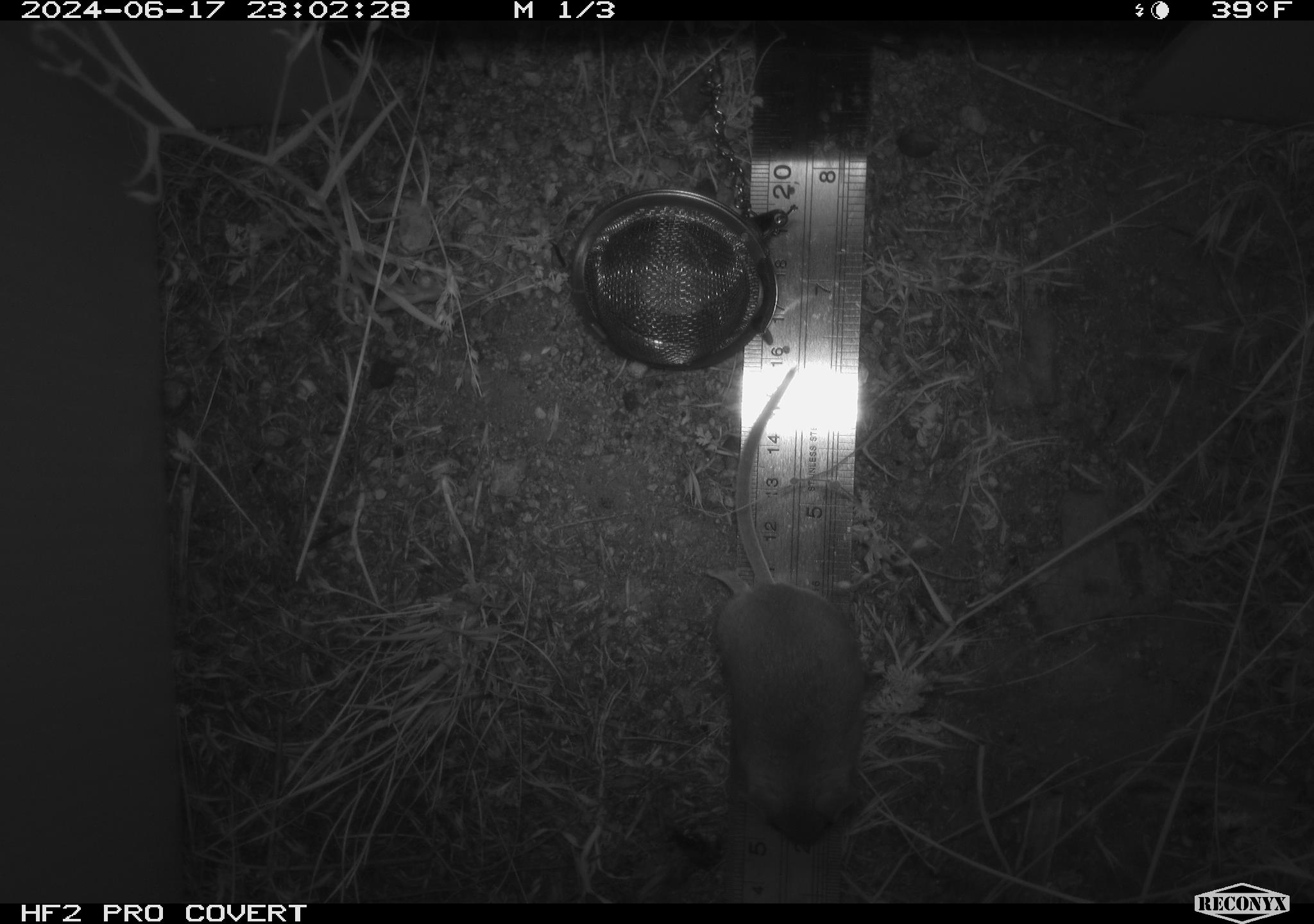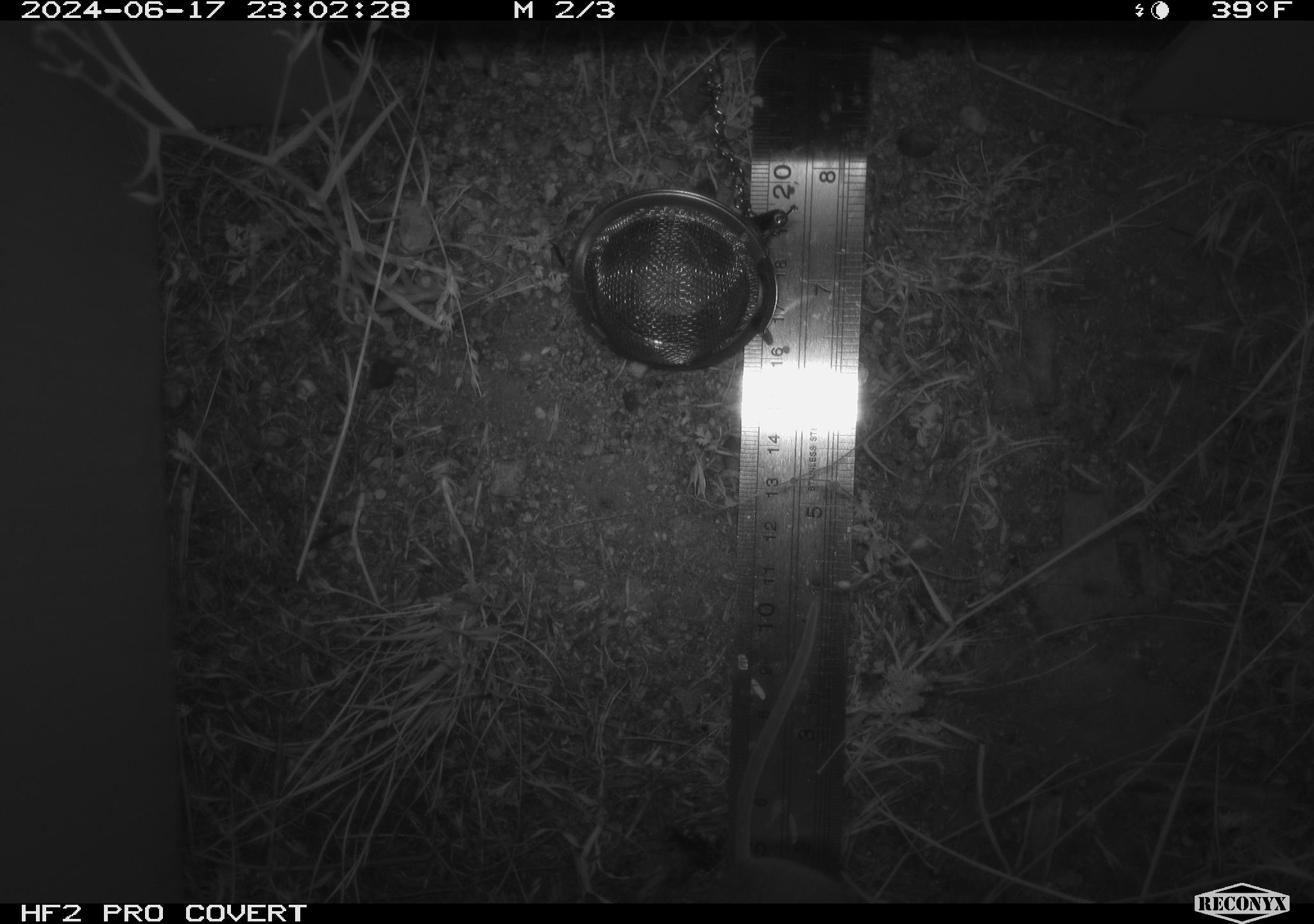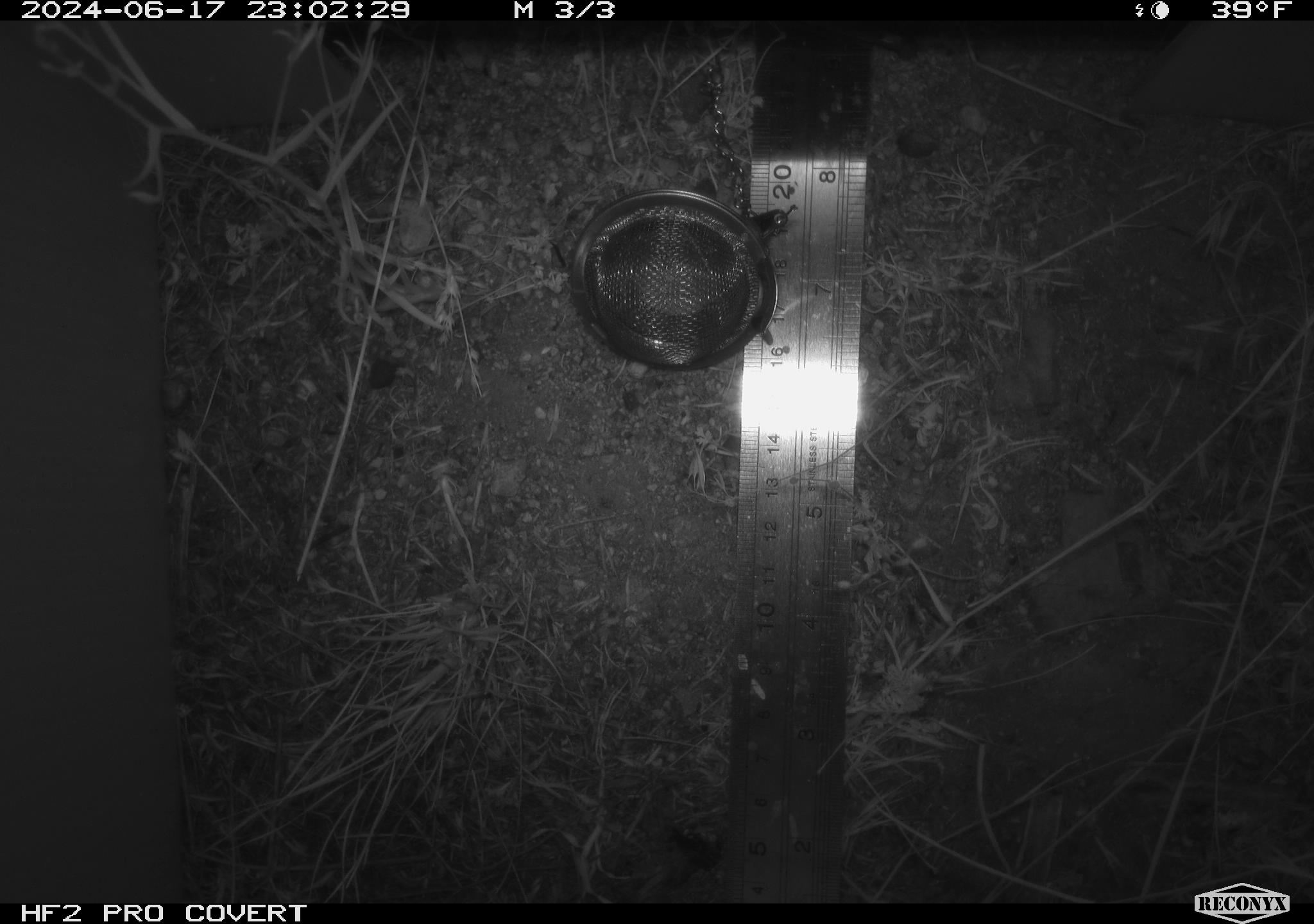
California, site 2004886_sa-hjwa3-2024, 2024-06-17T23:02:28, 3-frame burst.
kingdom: Animalia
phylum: Chordata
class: Mammalia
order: Rodentia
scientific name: Rodentia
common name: rodent